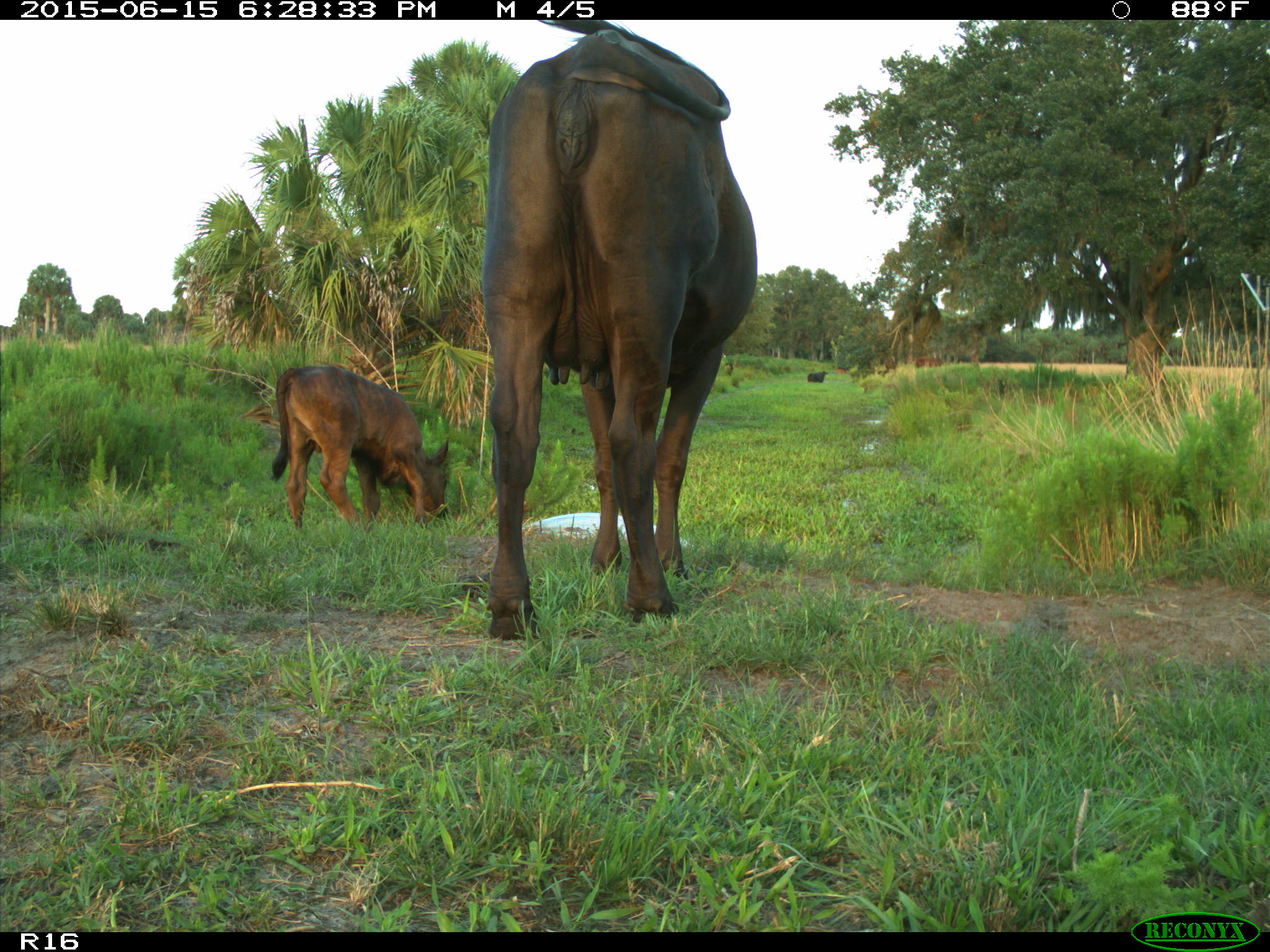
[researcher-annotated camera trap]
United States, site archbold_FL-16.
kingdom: Animalia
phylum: Chordata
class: Mammalia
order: Artiodactyla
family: Bovidae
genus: Bos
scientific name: Bos taurus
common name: domestic cow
Bos taurus (domestic cow).